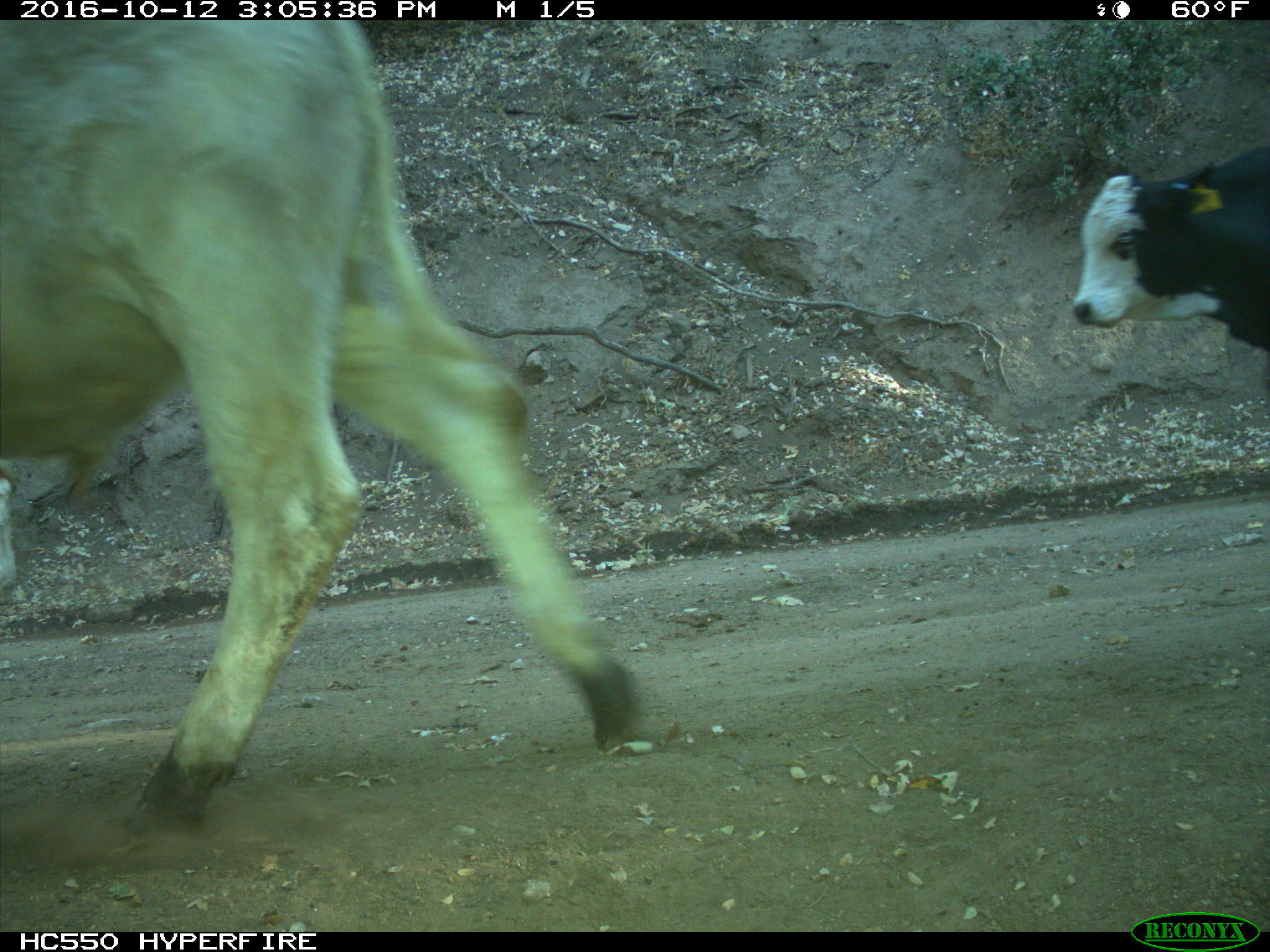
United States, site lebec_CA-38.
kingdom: Animalia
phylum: Chordata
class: Mammalia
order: Artiodactyla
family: Bovidae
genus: Bos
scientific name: Bos taurus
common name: domestic cow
Bos taurus (domestic cow).